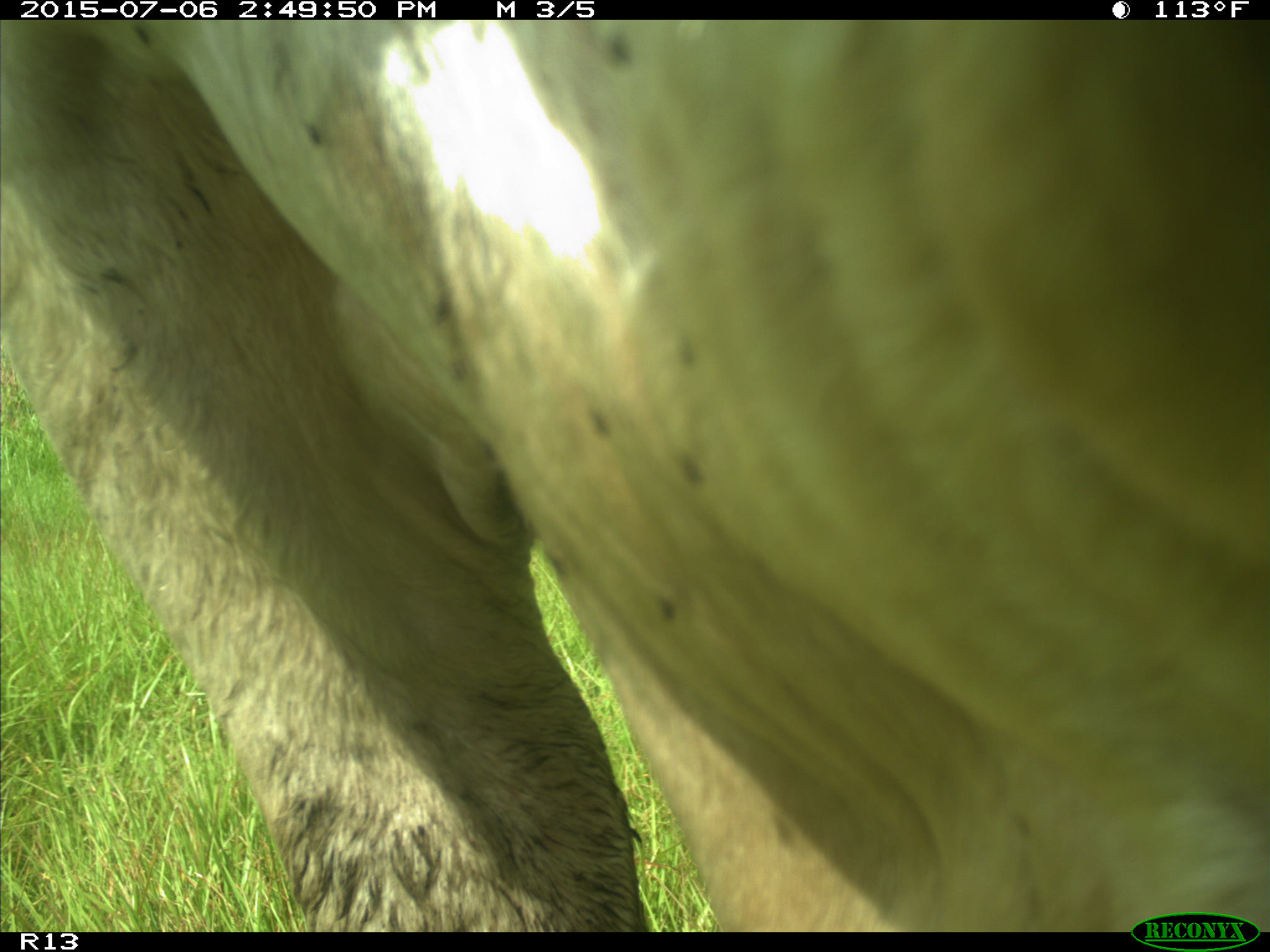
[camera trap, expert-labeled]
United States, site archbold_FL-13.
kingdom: Animalia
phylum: Chordata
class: Mammalia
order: Artiodactyla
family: Bovidae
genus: Bos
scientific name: Bos taurus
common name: domestic cow